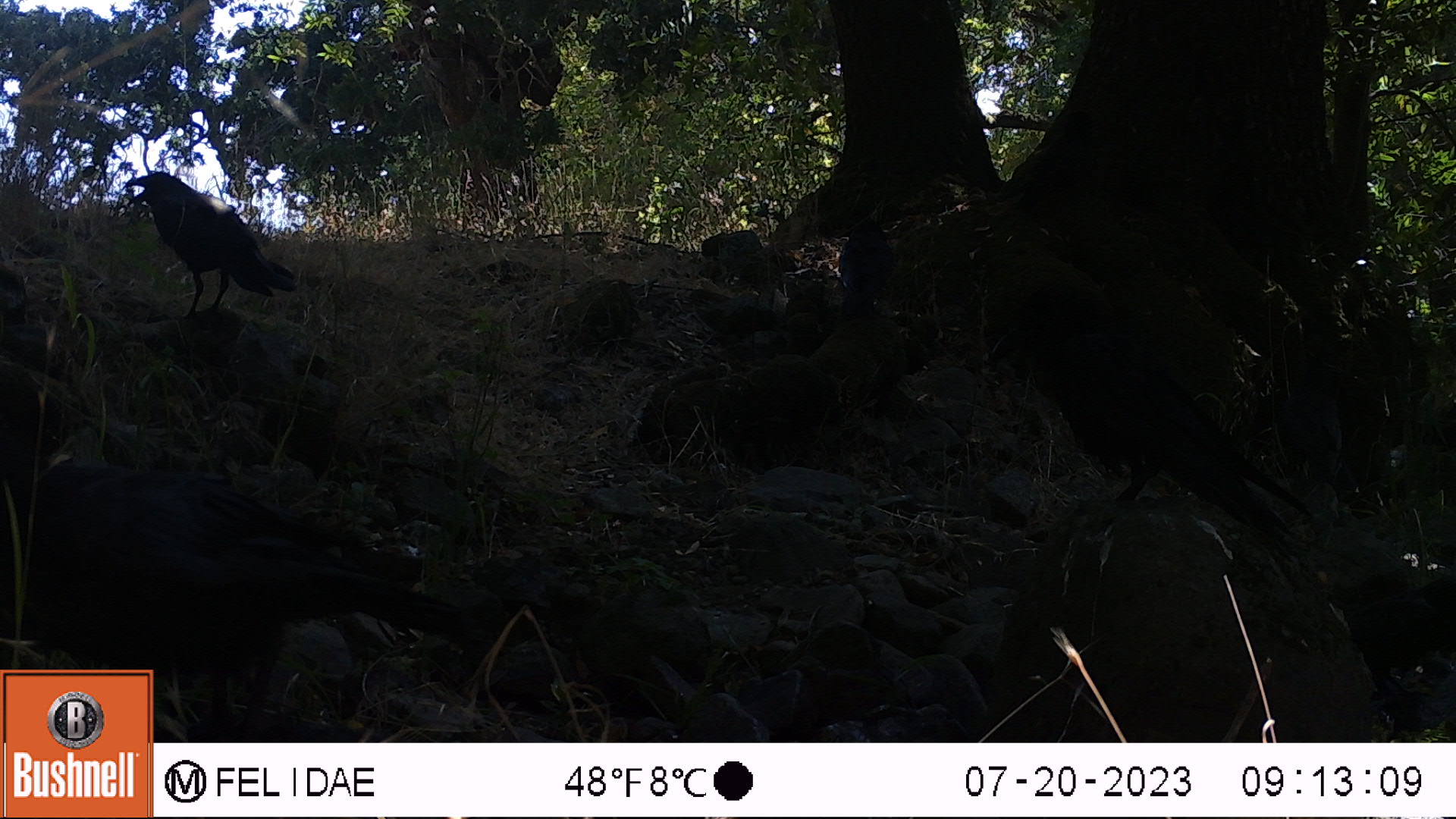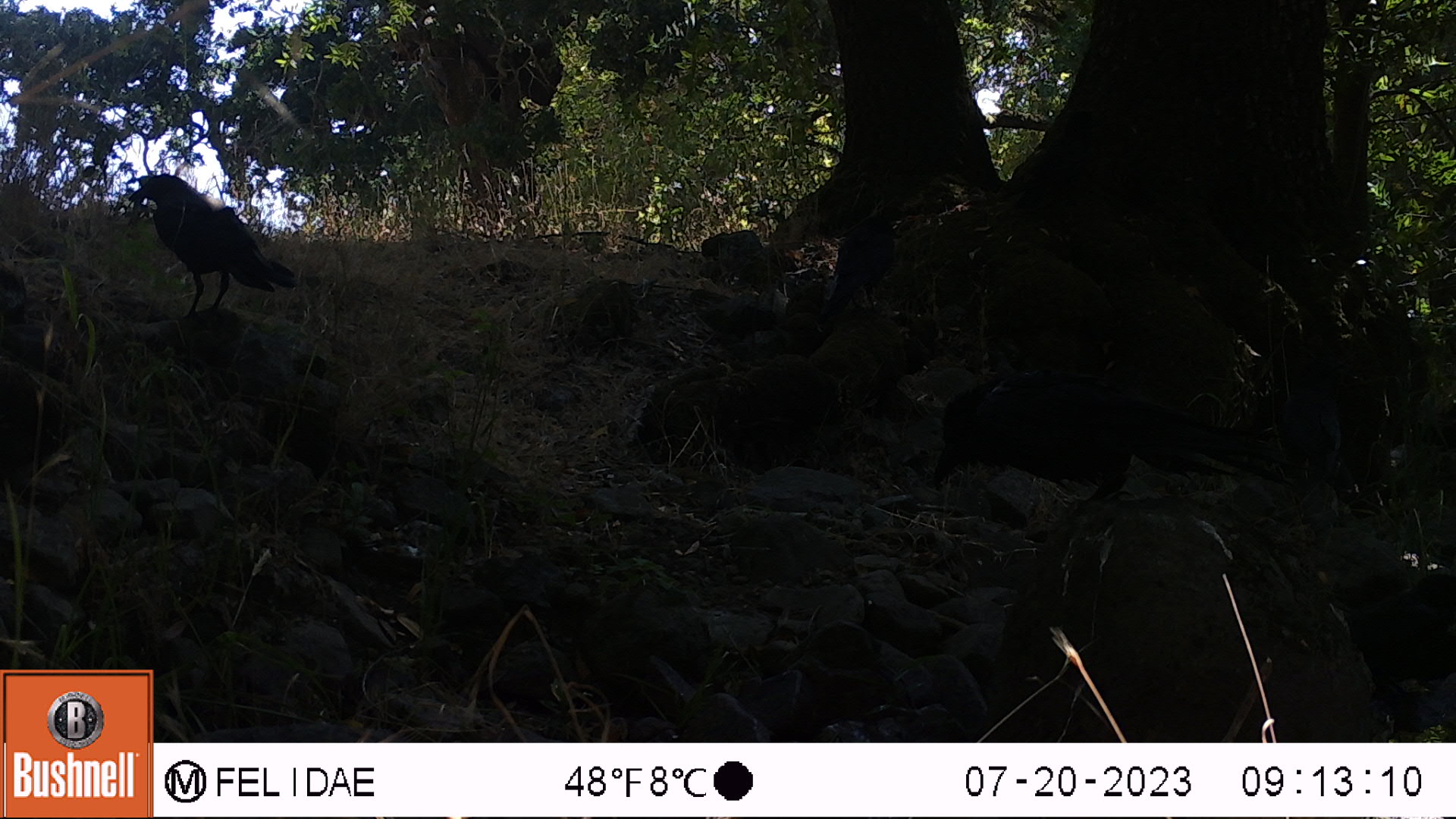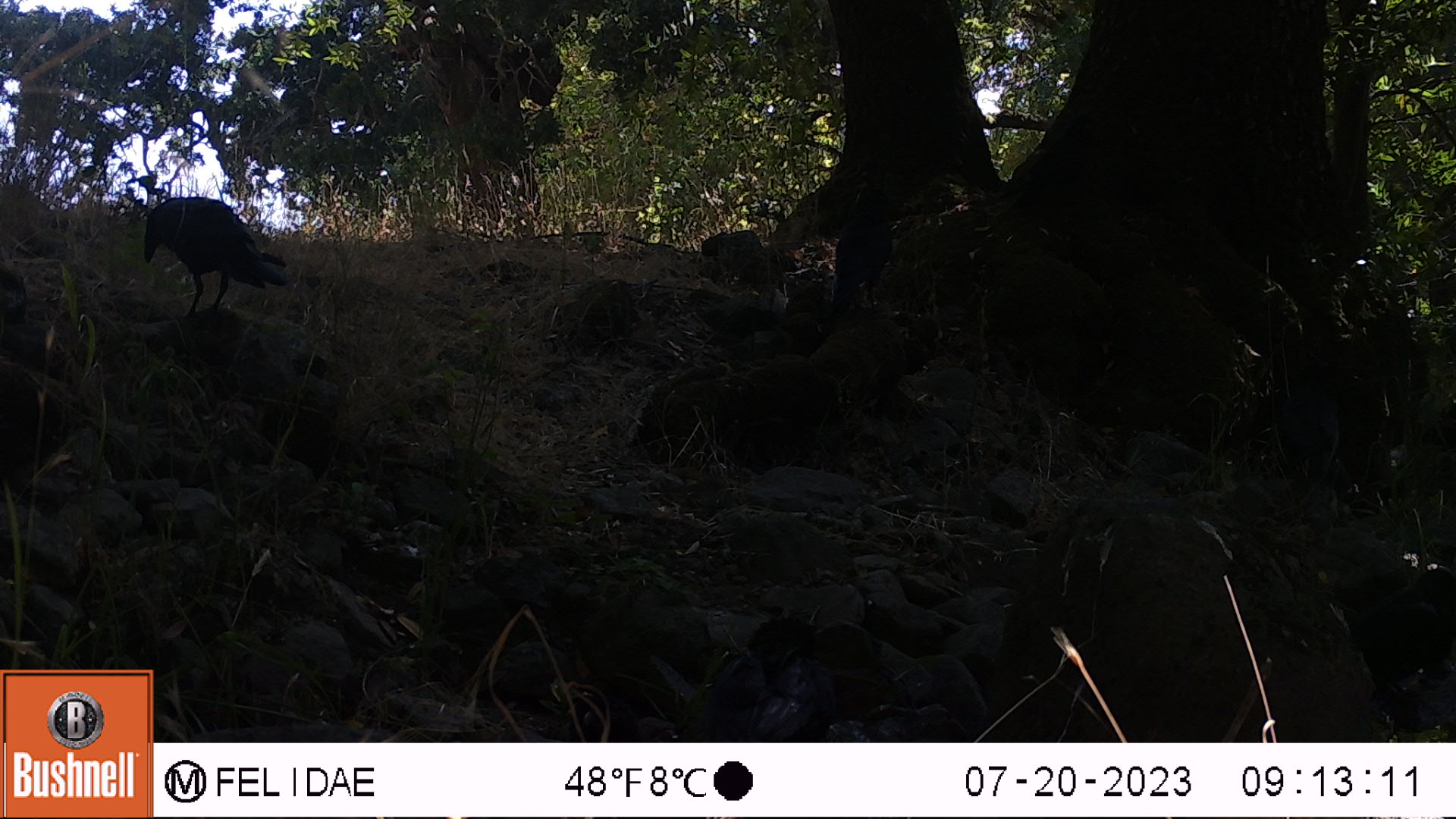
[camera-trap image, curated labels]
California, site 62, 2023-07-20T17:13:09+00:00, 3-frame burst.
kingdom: Animalia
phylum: Chordata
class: Aves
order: Passeriformes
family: Corvidae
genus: Corvus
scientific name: Corvus brachyrhynchos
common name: american crow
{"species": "american crow (Corvus brachyrhynchos)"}